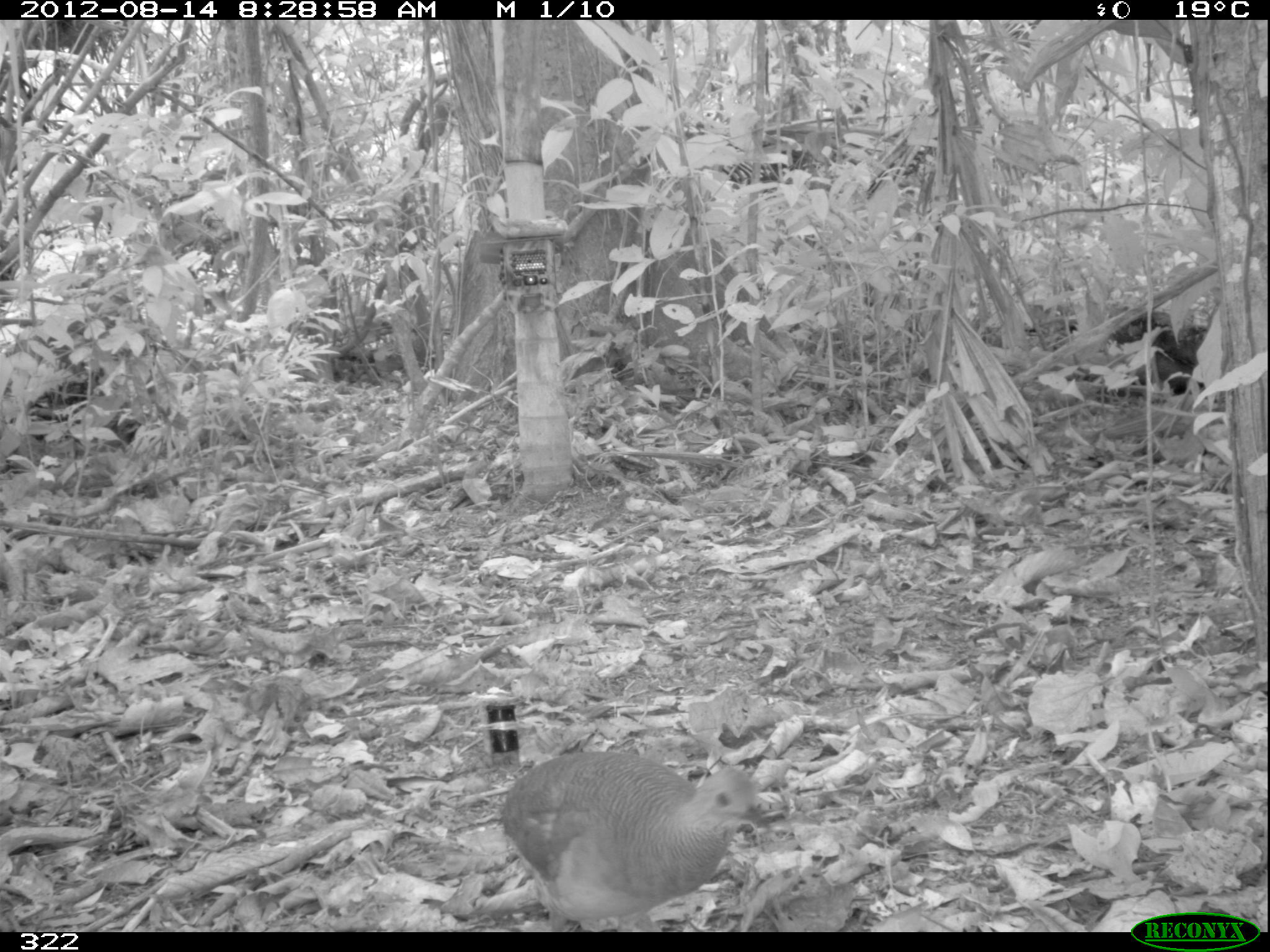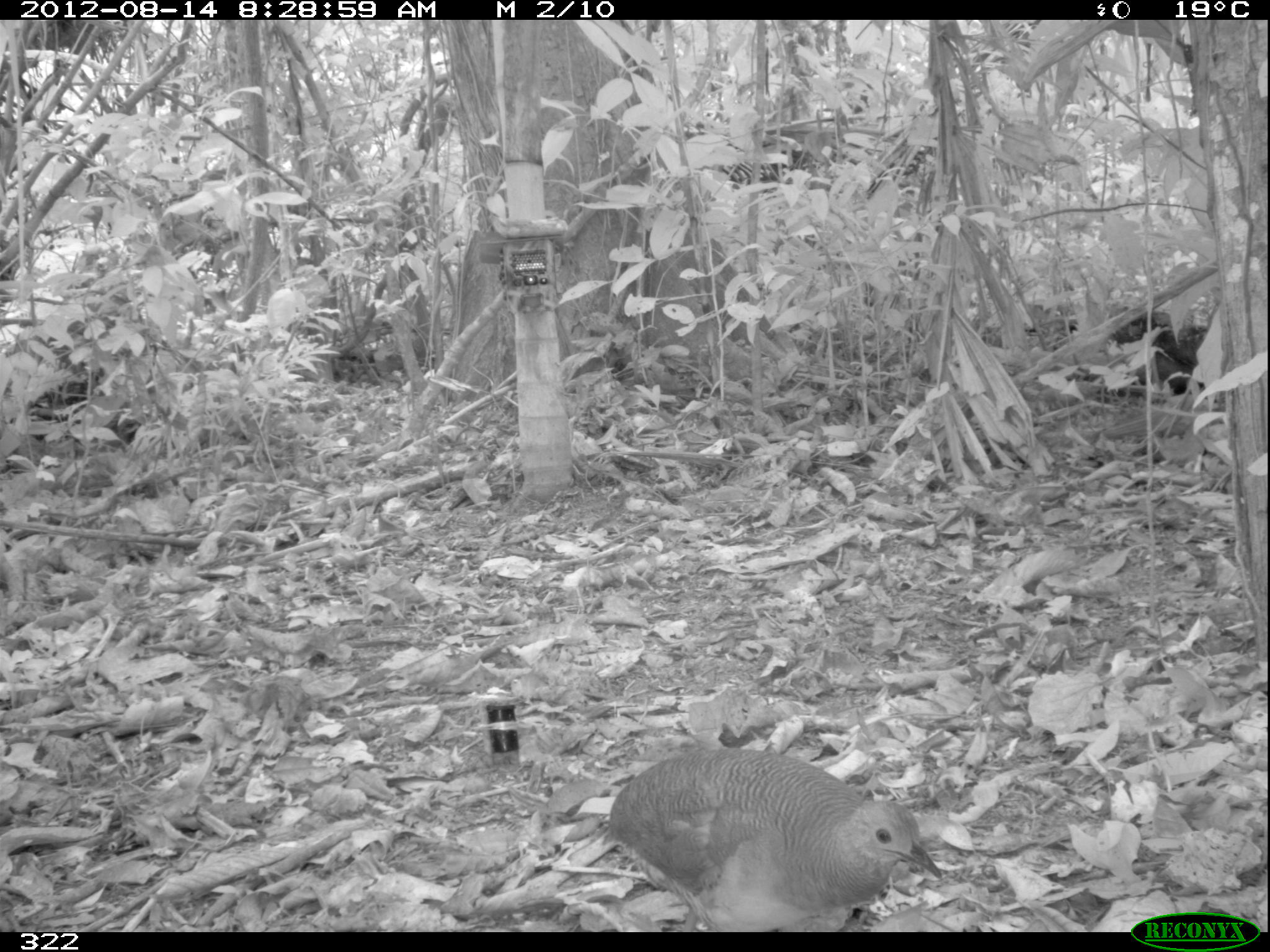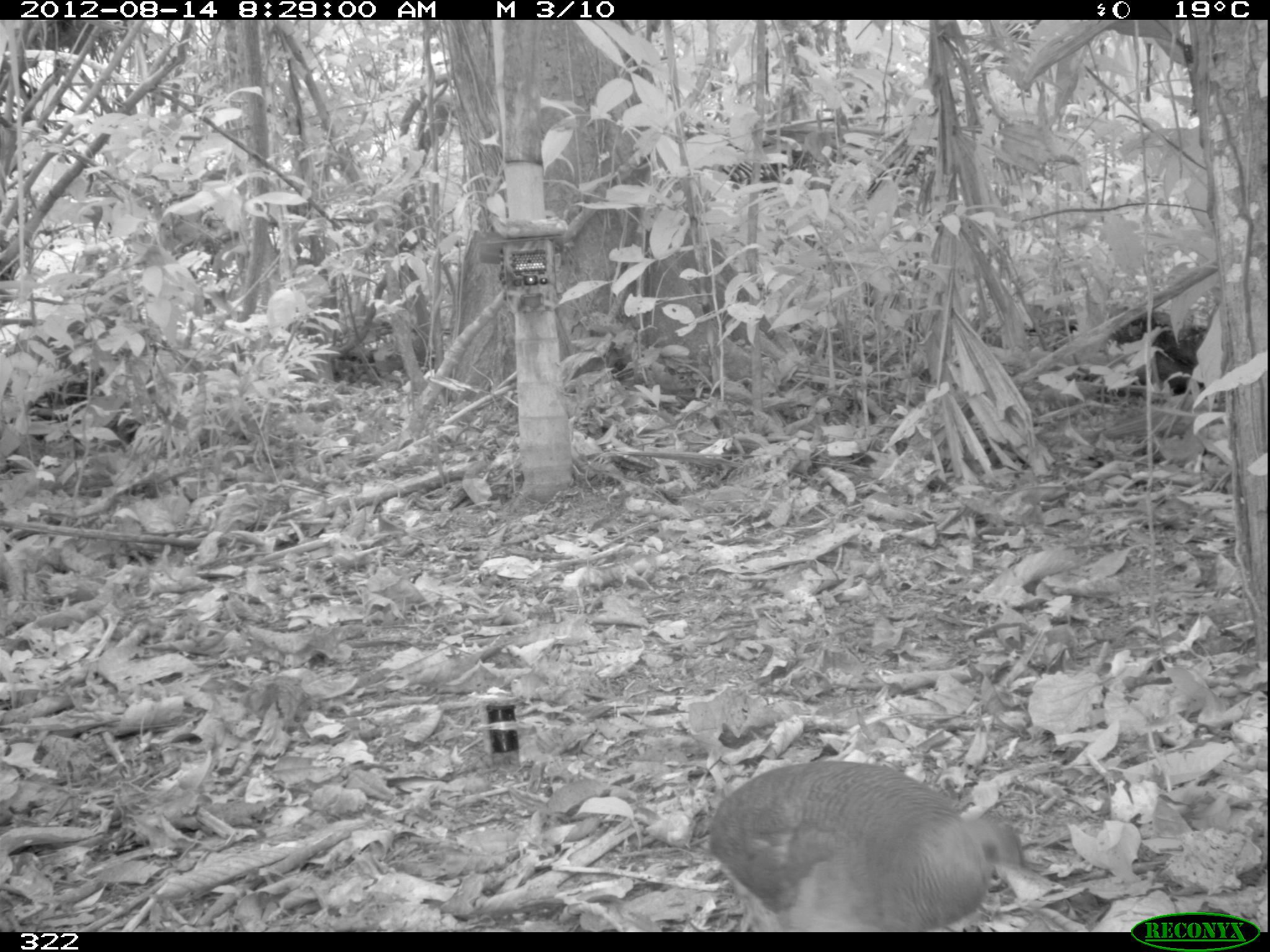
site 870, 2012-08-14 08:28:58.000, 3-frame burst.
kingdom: Animalia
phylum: Chordata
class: Aves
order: Galliformes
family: Phasianidae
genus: Alectoris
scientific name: Alectoris rufa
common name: red-legged partridge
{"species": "Alectoris rufa (red-legged partridge)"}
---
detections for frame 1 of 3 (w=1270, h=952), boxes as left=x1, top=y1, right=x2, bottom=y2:
alectoris rufa: left=499, top=750, right=770, bottom=931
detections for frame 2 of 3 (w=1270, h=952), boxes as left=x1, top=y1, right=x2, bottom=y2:
alectoris rufa: left=607, top=746, right=942, bottom=930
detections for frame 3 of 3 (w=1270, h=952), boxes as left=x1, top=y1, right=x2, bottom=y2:
alectoris rufa: left=705, top=760, right=1030, bottom=930